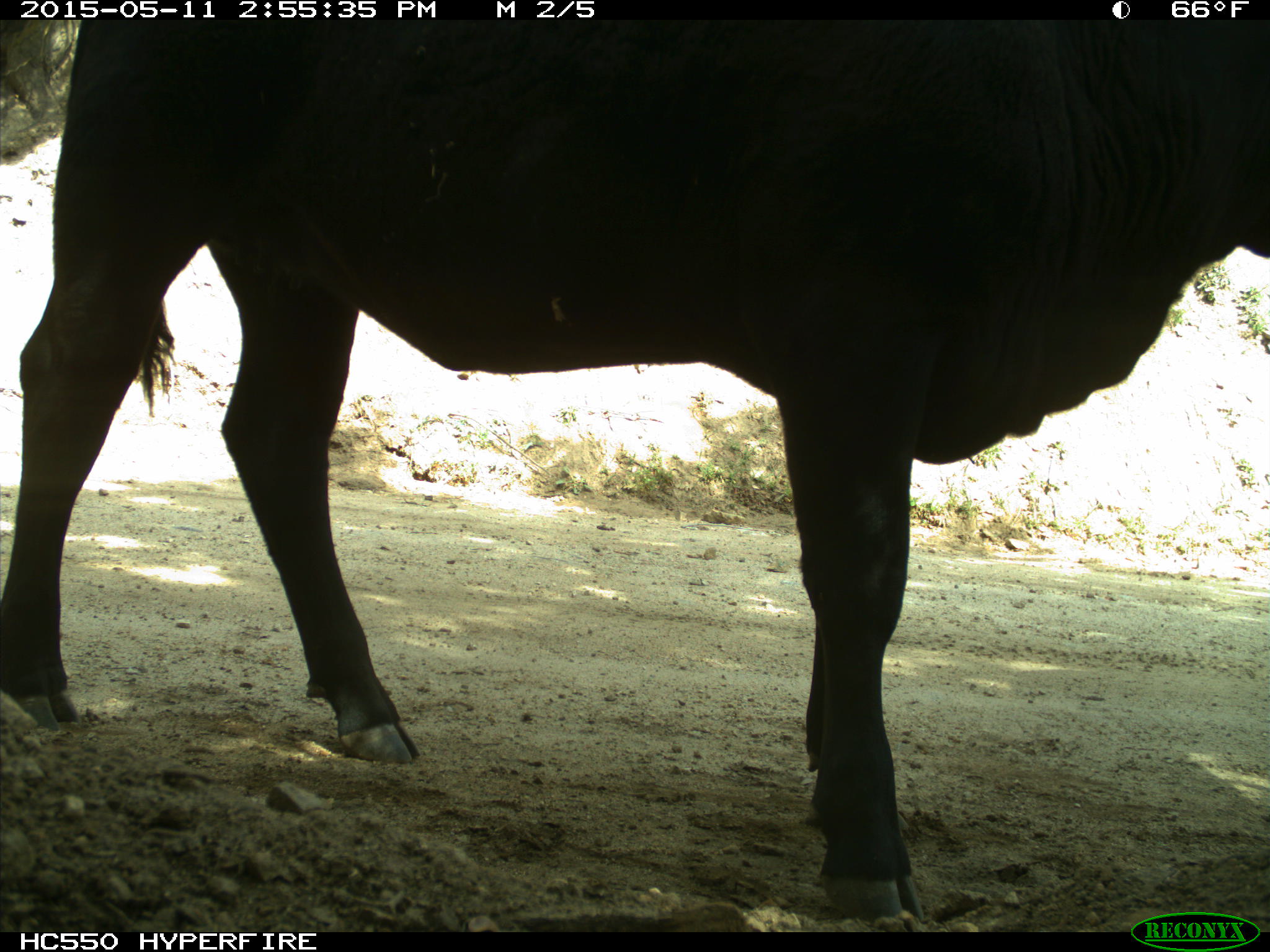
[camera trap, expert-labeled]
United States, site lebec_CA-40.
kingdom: Animalia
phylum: Chordata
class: Mammalia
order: Artiodactyla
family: Bovidae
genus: Bos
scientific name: Bos taurus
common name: domestic cow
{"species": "Bos taurus (domestic cow)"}